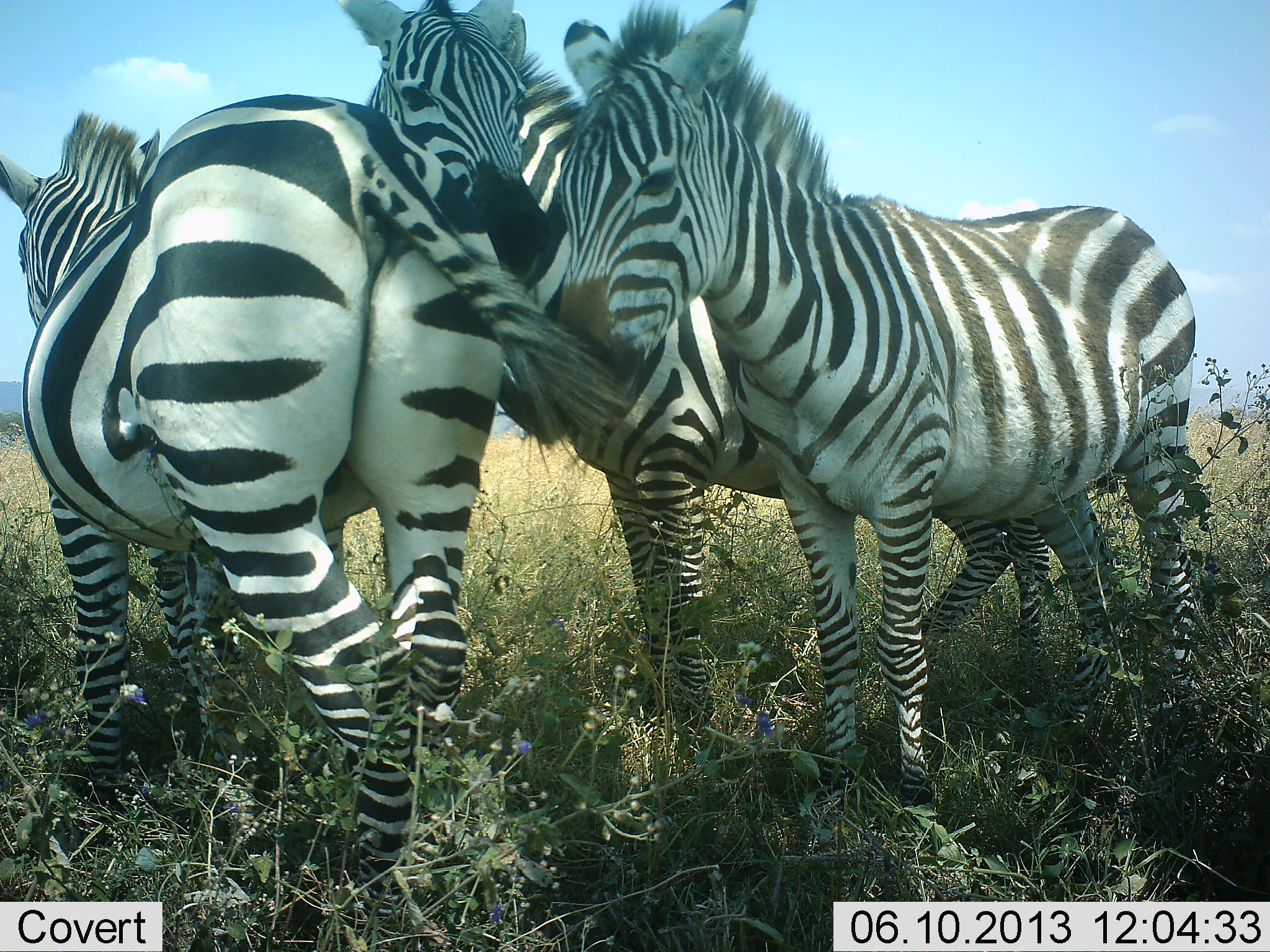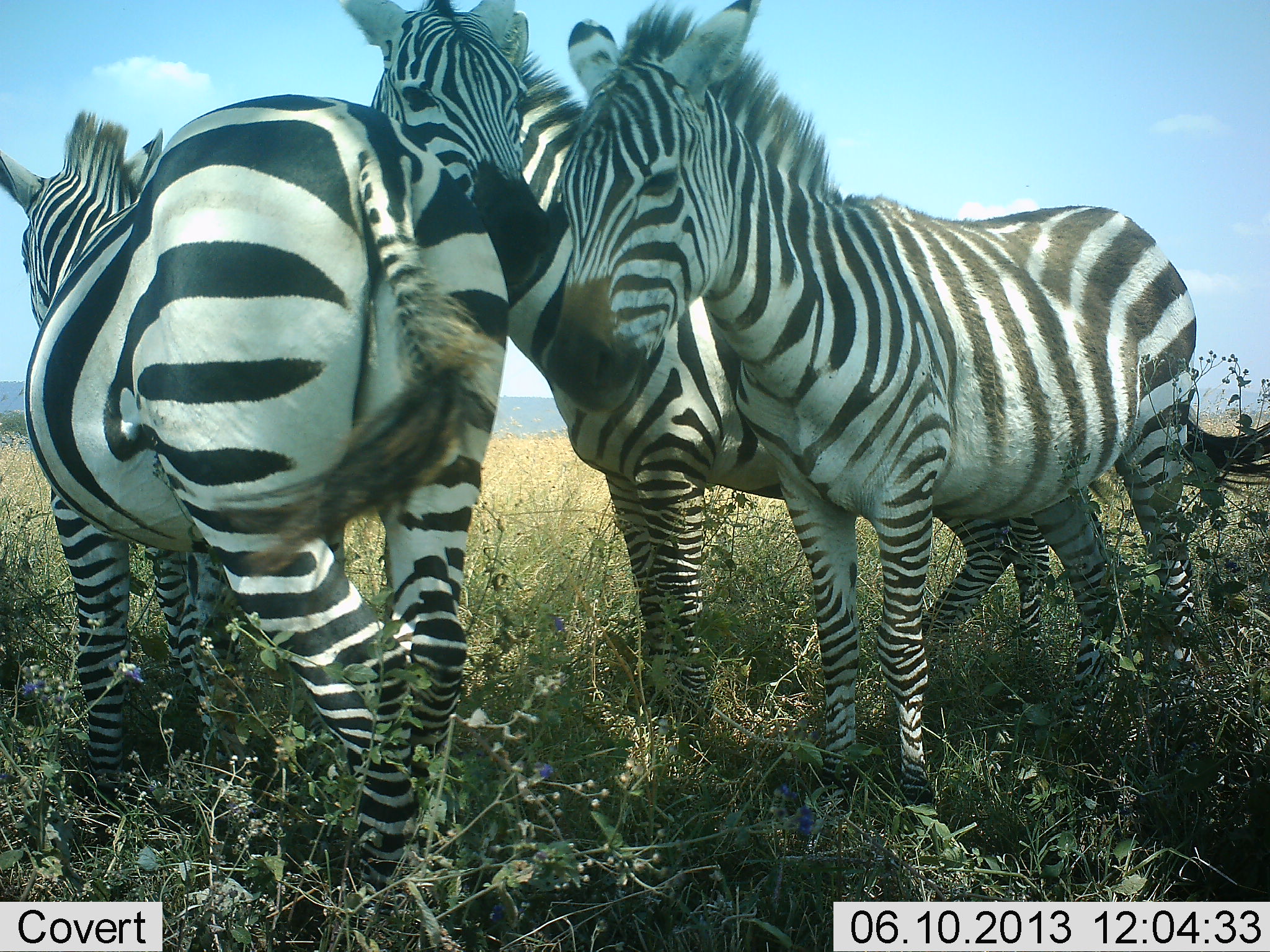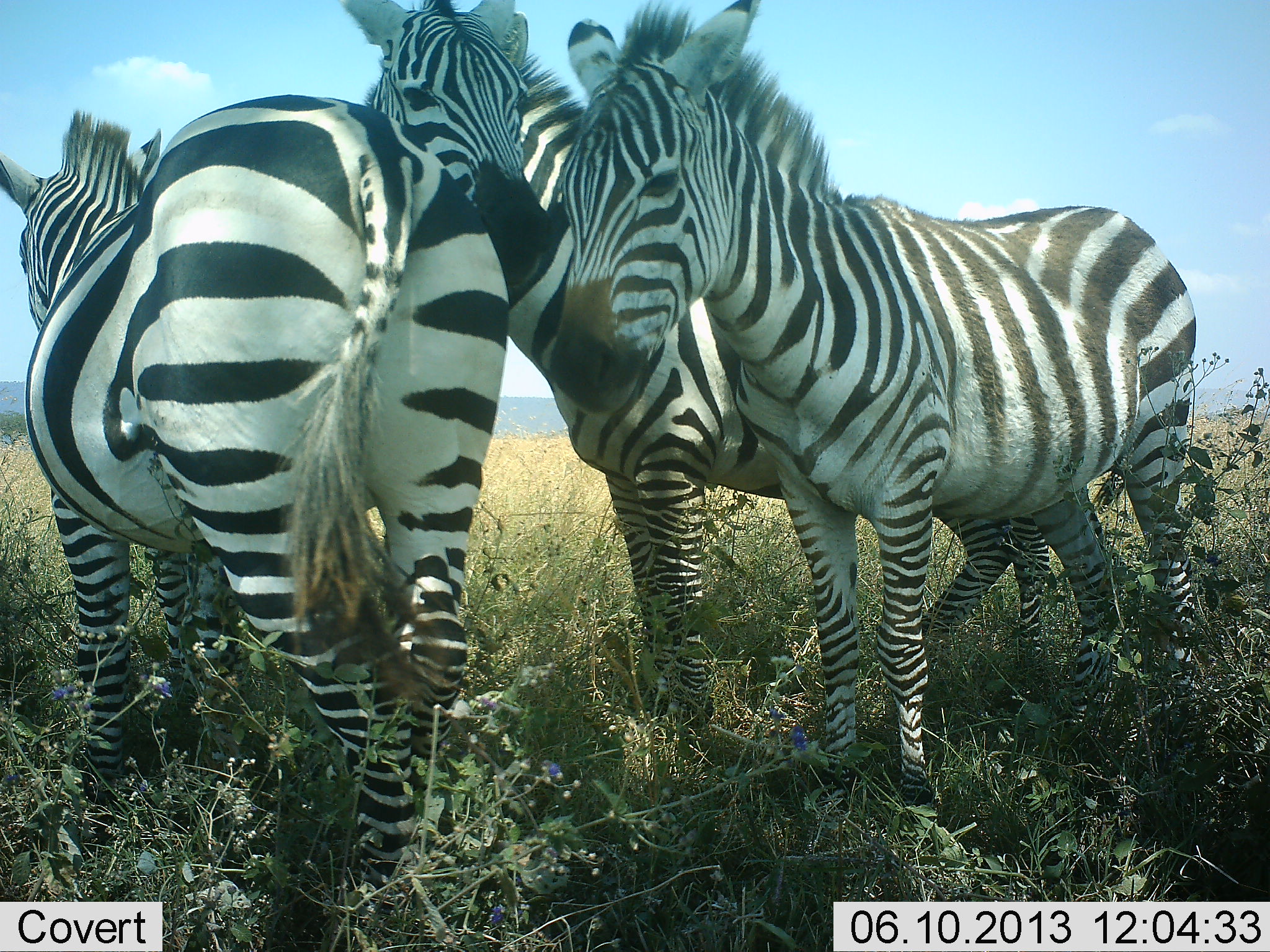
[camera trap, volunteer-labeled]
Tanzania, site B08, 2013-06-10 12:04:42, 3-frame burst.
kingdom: Animalia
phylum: Chordata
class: Mammalia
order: Perissodactyla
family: Equidae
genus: Equus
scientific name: Equus quagga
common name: plains zebra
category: zebra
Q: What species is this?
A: Zebra (plains zebra) (Equus quagga).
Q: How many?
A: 3.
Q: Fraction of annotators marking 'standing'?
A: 93%.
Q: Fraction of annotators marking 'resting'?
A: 0%.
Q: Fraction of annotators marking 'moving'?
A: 0%.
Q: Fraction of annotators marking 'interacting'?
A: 27%.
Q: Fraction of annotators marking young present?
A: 7%.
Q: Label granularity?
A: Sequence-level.